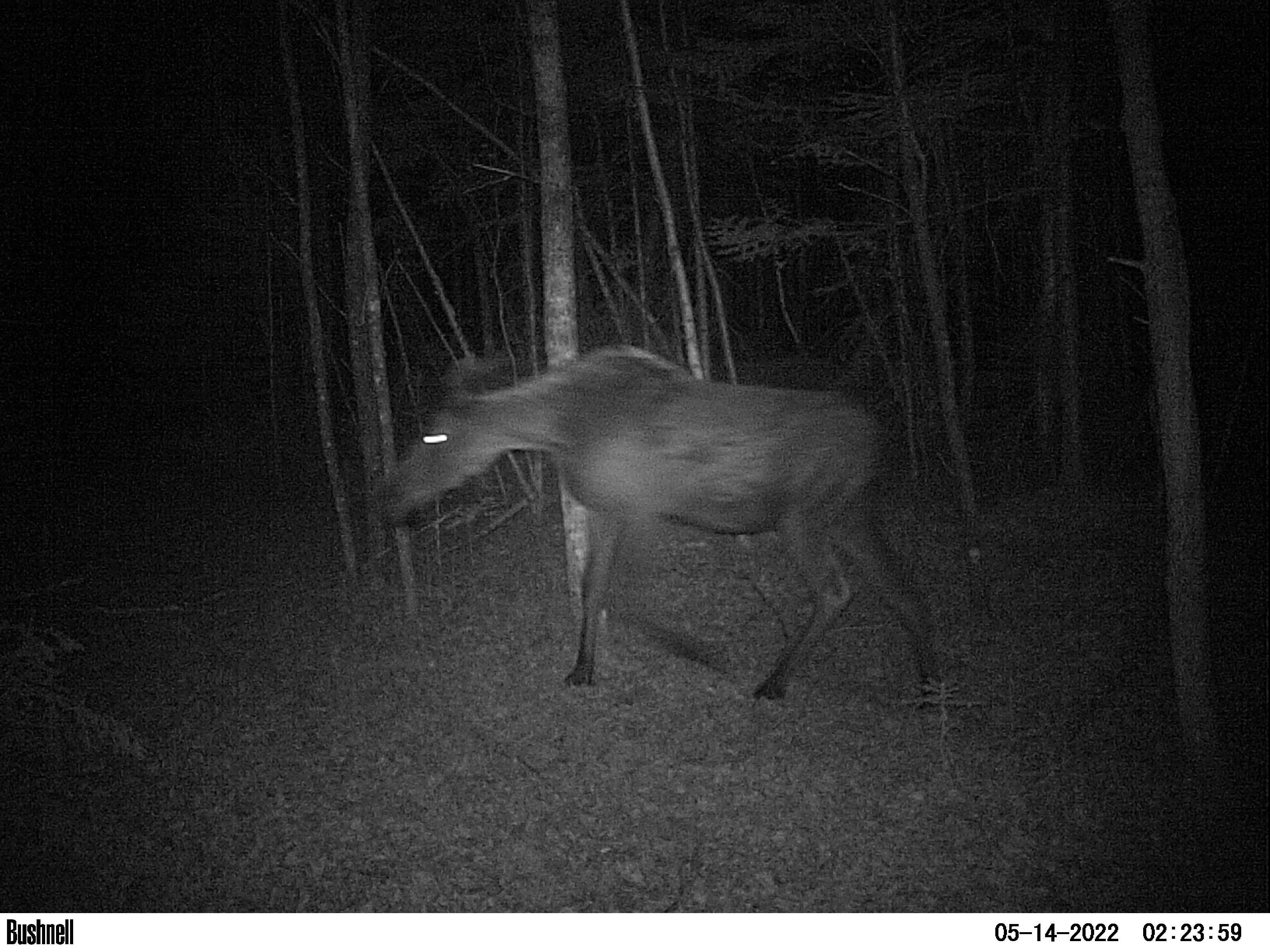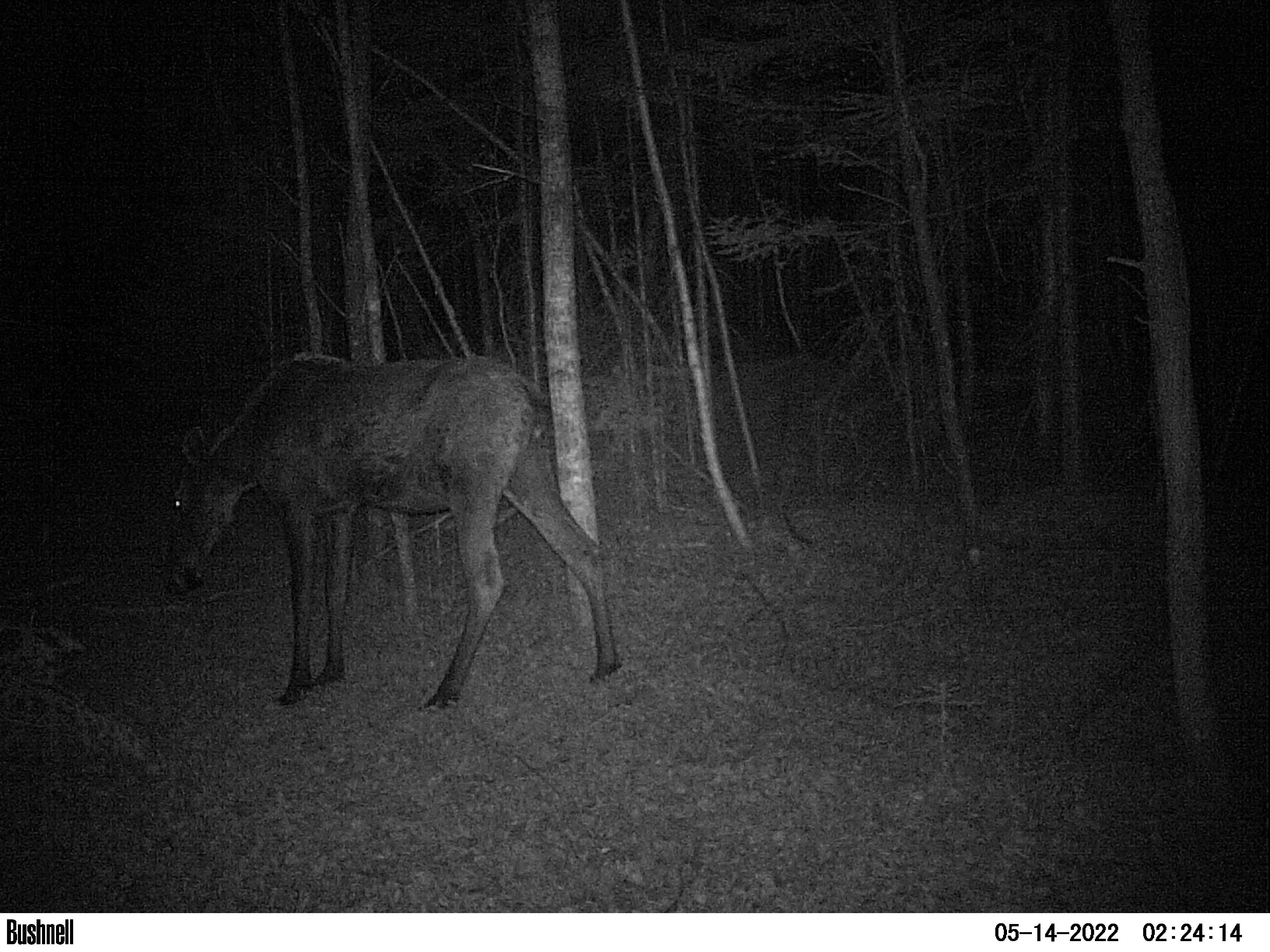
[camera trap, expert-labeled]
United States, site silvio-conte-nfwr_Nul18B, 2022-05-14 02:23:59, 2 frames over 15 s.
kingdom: Animalia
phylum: Chordata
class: Mammalia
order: Artiodactyla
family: Cervidae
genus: Alces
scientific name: Alces alces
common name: moose